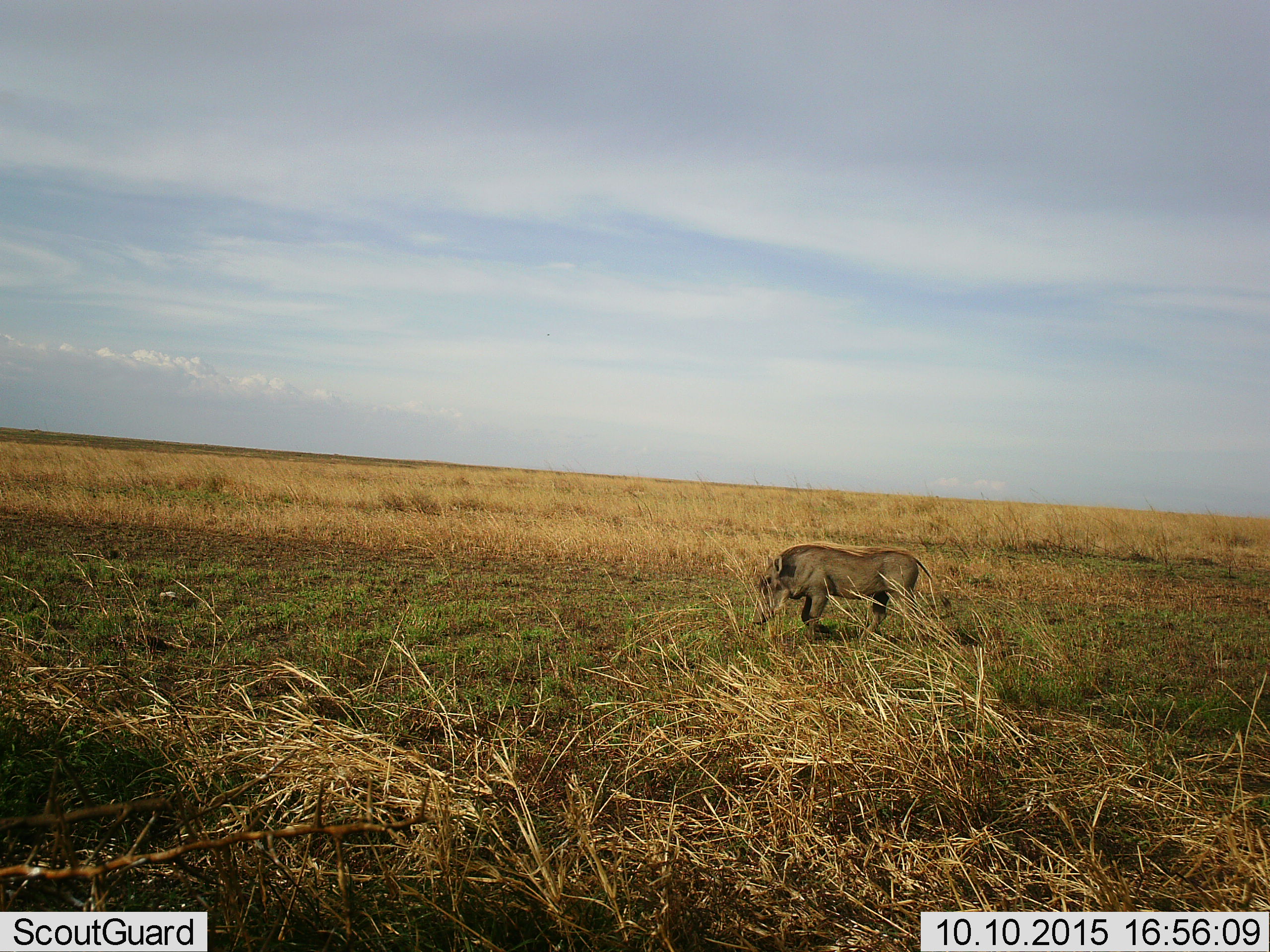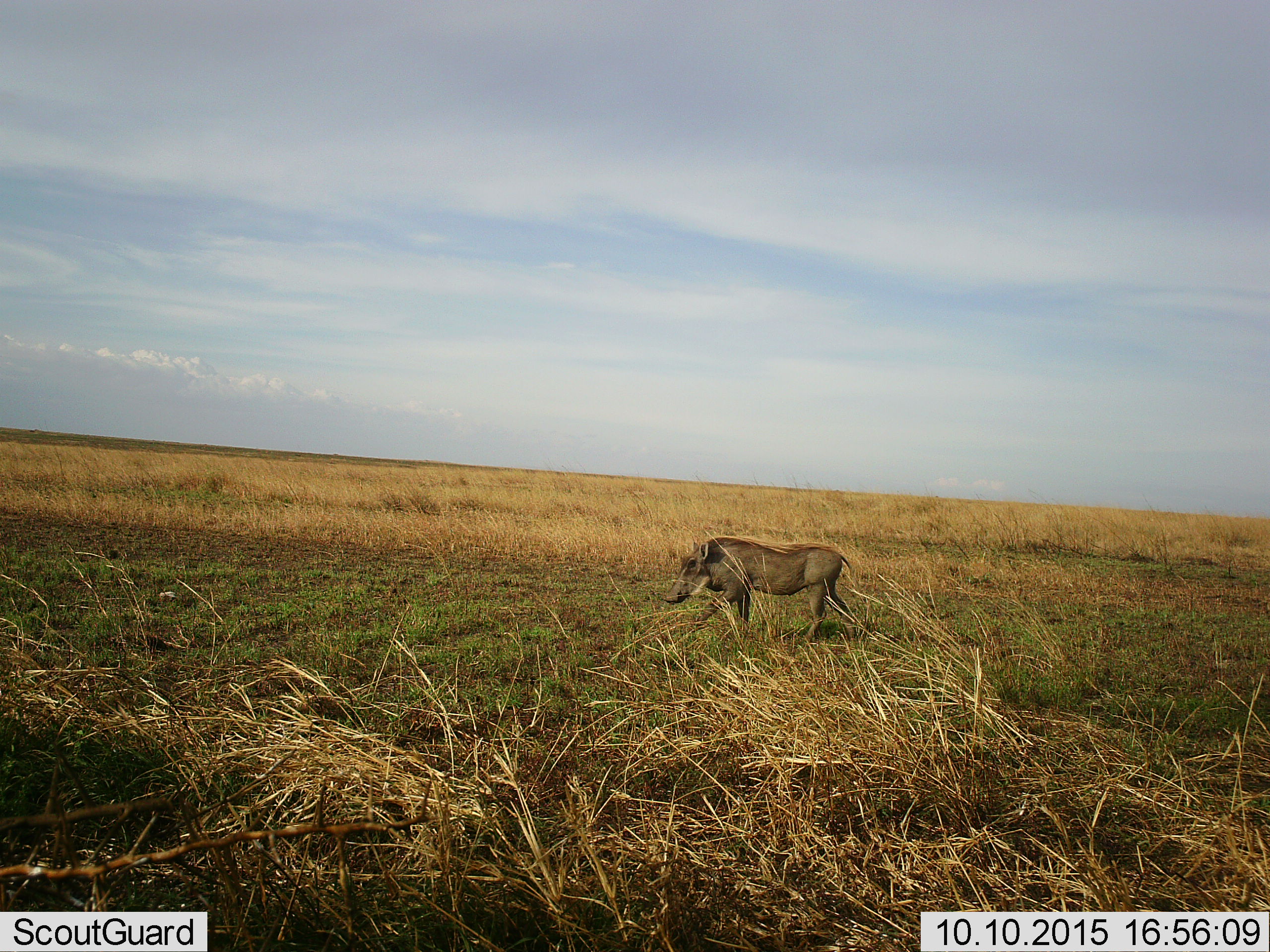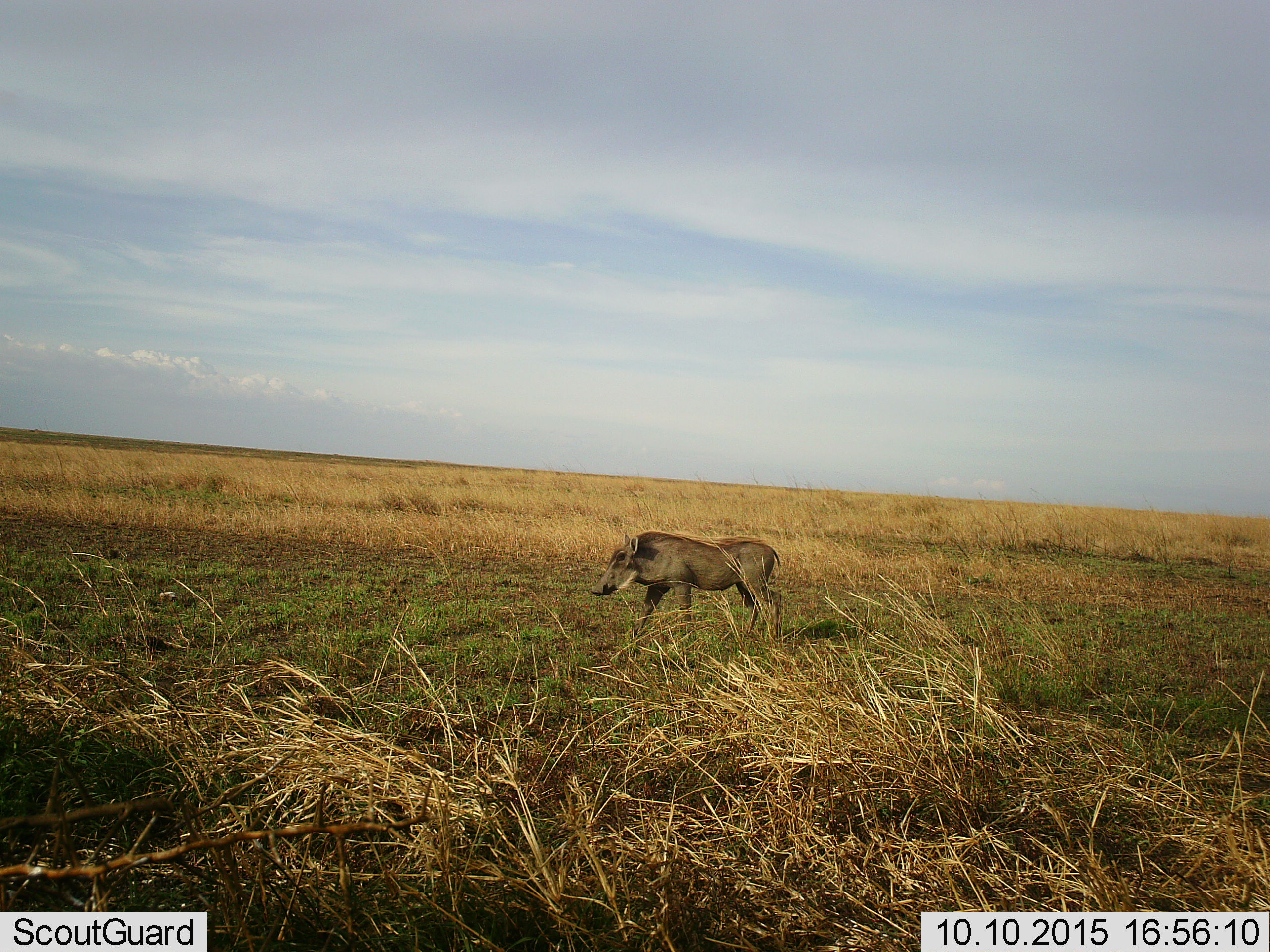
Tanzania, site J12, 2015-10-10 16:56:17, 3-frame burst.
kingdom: Animalia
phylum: Chordata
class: Mammalia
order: Artiodactyla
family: Suidae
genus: Phacochoerus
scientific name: Phacochoerus africanus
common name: warthog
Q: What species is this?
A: Warthog (Phacochoerus africanus).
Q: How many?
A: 1.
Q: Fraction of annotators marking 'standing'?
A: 11%.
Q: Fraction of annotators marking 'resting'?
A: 0%.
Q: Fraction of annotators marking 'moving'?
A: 89%.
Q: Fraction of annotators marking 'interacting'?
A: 0%.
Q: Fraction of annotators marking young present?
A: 11%.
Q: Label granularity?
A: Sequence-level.